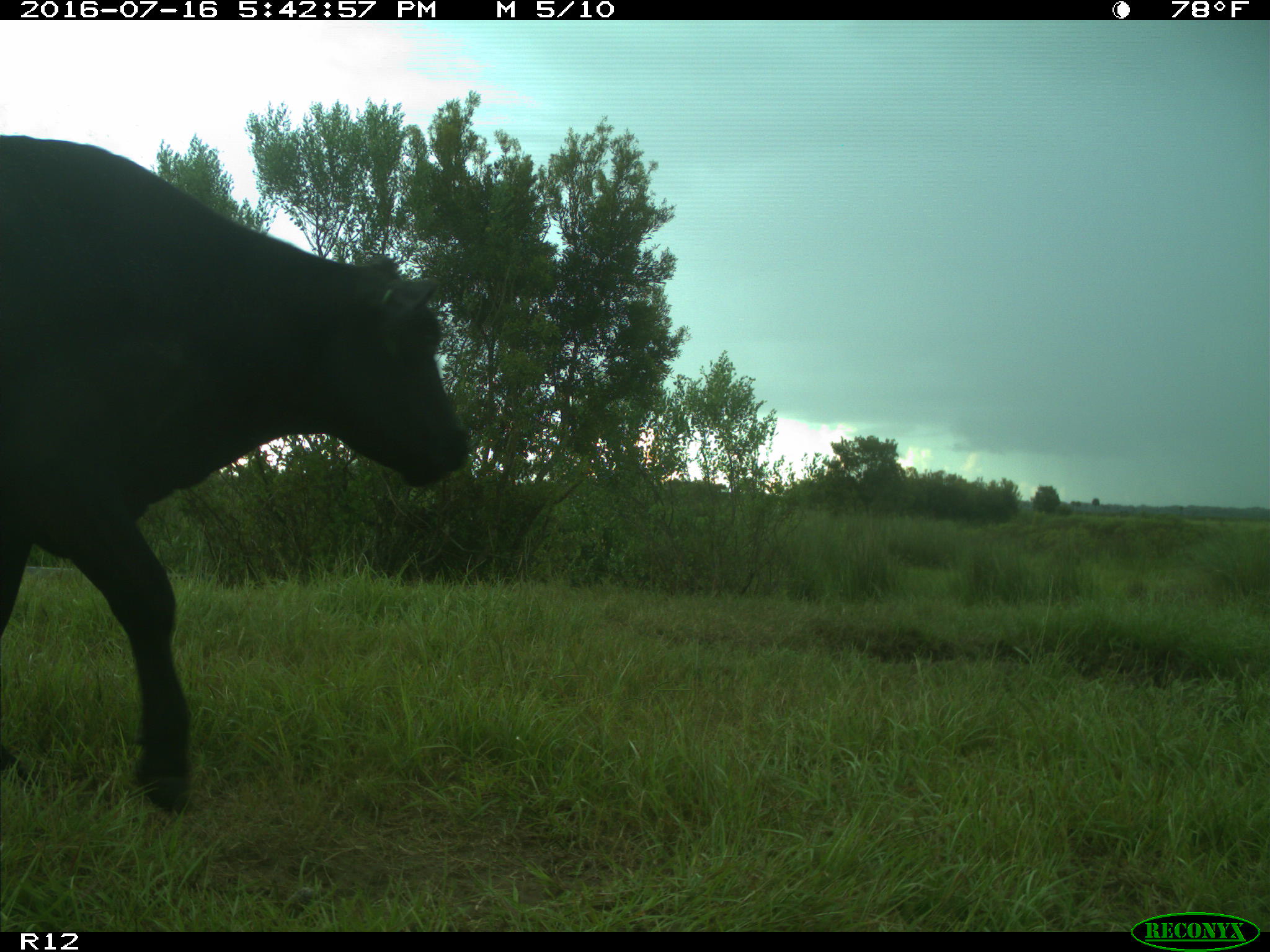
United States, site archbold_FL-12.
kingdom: Animalia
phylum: Chordata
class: Mammalia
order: Artiodactyla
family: Bovidae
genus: Bos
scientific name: Bos taurus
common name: domestic cow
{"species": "Bos taurus (domestic cow)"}